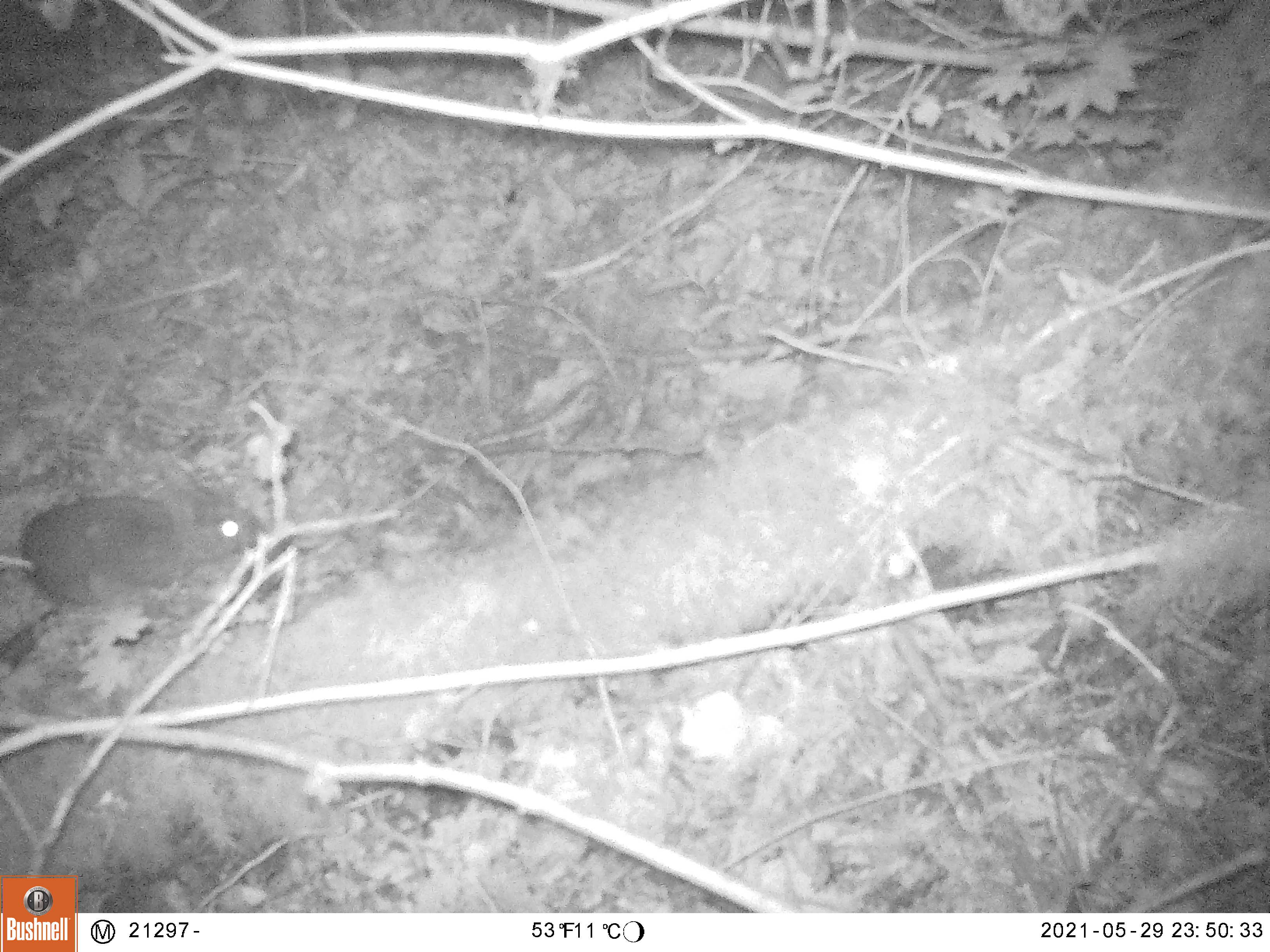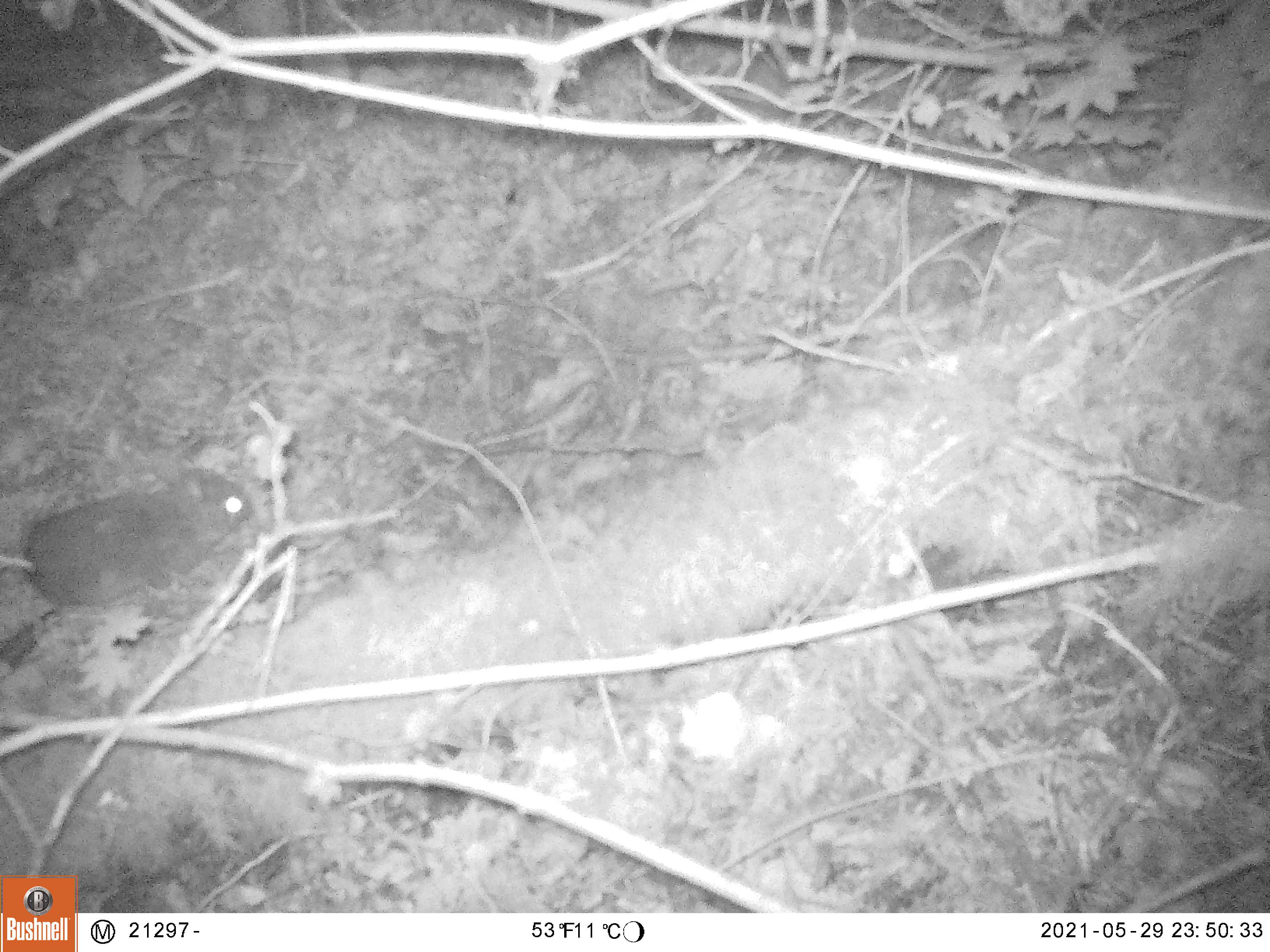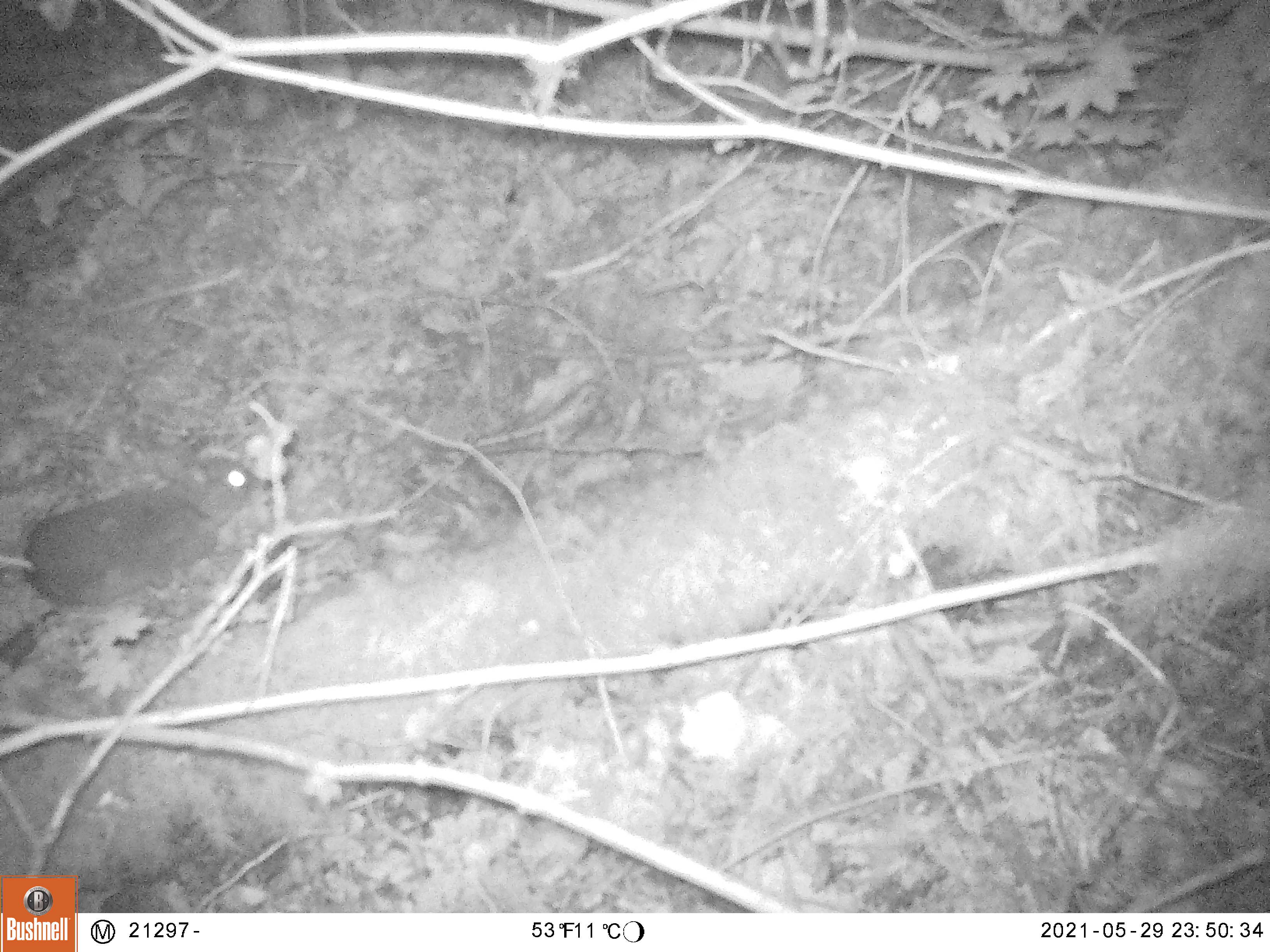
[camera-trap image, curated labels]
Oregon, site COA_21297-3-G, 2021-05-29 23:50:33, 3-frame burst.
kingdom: Animalia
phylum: Chordata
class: Mammalia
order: Lagomorpha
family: Leporidae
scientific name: Leporidae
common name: hares and rabbits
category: leporidae family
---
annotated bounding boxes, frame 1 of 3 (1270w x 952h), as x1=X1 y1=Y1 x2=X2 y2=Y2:
leporidae family: x1=11 y1=455 x2=274 y2=627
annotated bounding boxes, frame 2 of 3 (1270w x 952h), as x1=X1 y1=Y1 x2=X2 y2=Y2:
leporidae family: x1=20 y1=438 x2=262 y2=618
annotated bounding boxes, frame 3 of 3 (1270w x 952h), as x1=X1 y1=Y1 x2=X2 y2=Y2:
leporidae family: x1=18 y1=424 x2=265 y2=618